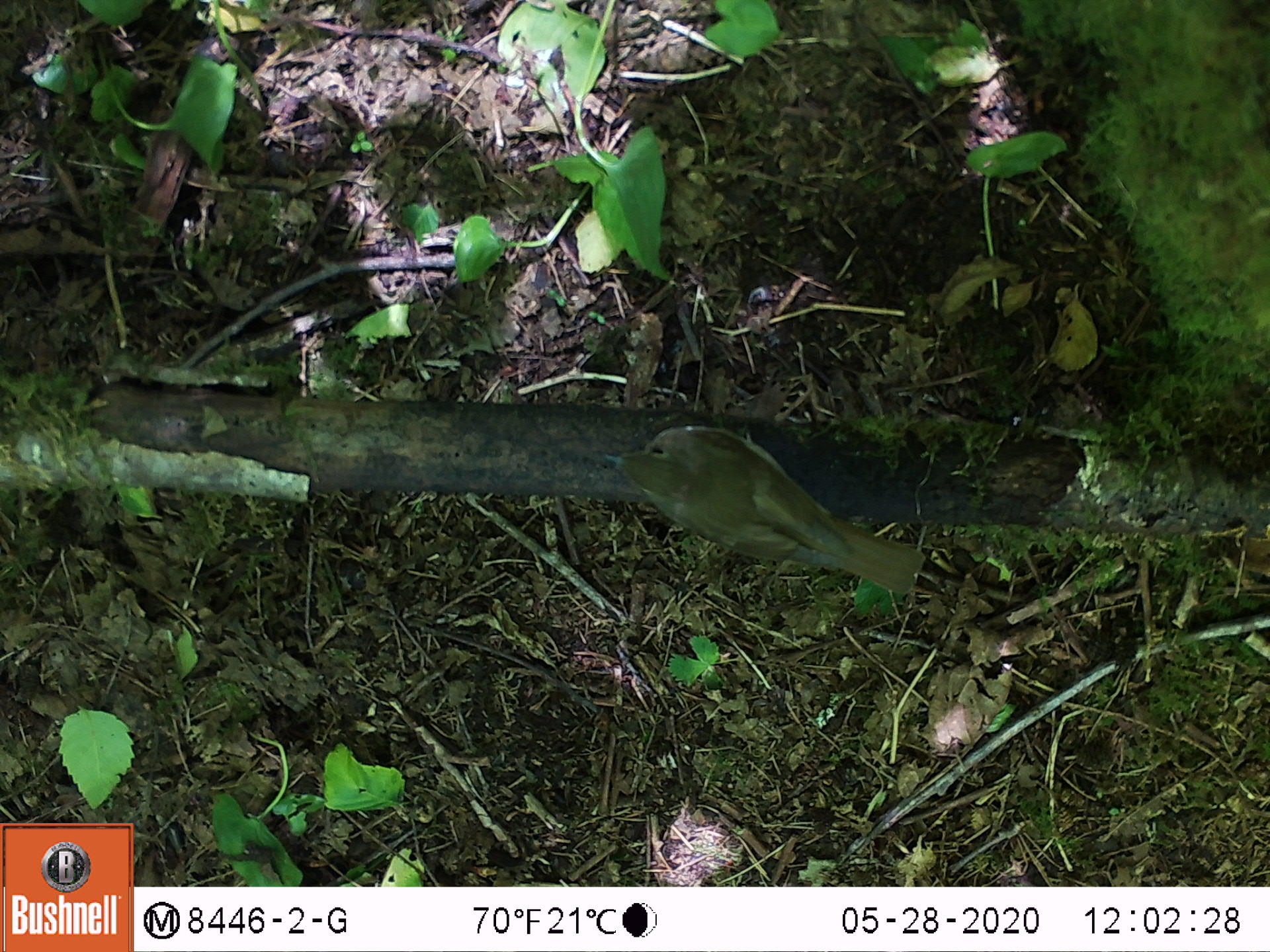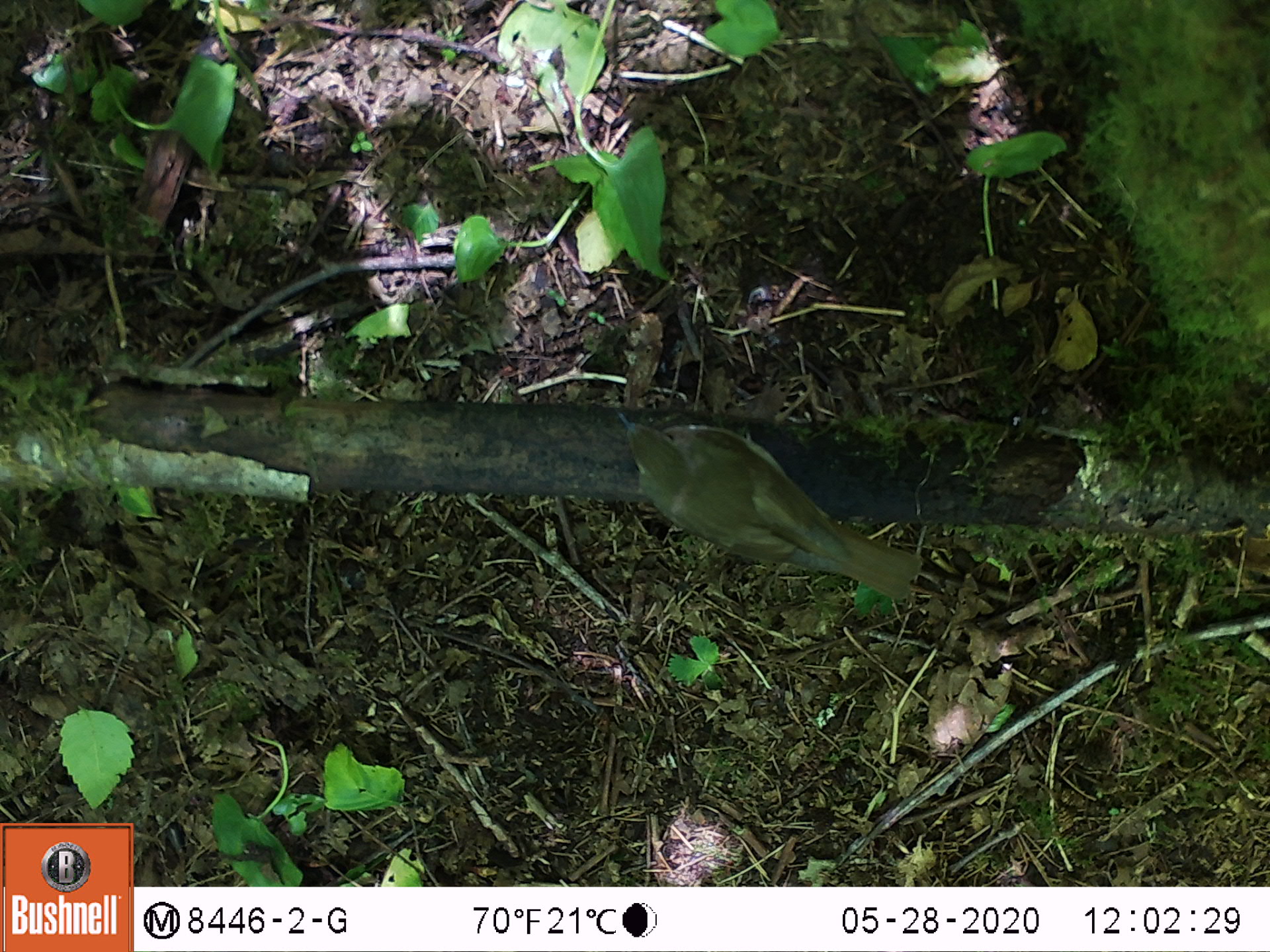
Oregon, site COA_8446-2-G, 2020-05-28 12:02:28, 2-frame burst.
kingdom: Animalia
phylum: Chordata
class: Aves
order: Passeriformes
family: Turdidae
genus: Catharus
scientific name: Catharus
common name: brown thrushes and nightingale-thrushes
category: catharus species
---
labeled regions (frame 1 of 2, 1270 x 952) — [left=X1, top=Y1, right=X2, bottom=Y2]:
catharus species: [left=597, top=418, right=939, bottom=604]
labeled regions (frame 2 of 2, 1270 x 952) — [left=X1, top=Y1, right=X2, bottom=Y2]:
catharus species: [left=608, top=404, right=930, bottom=606]